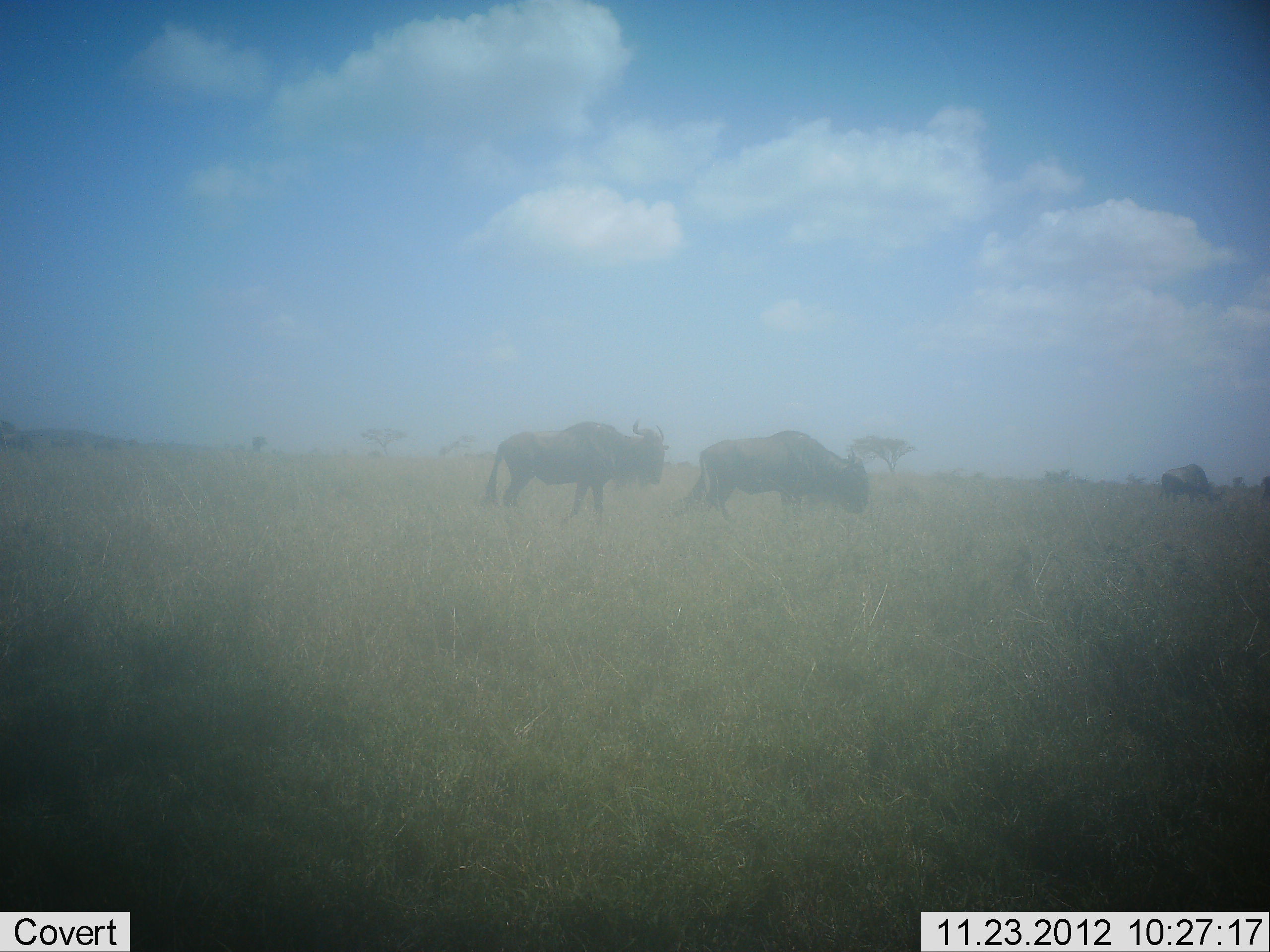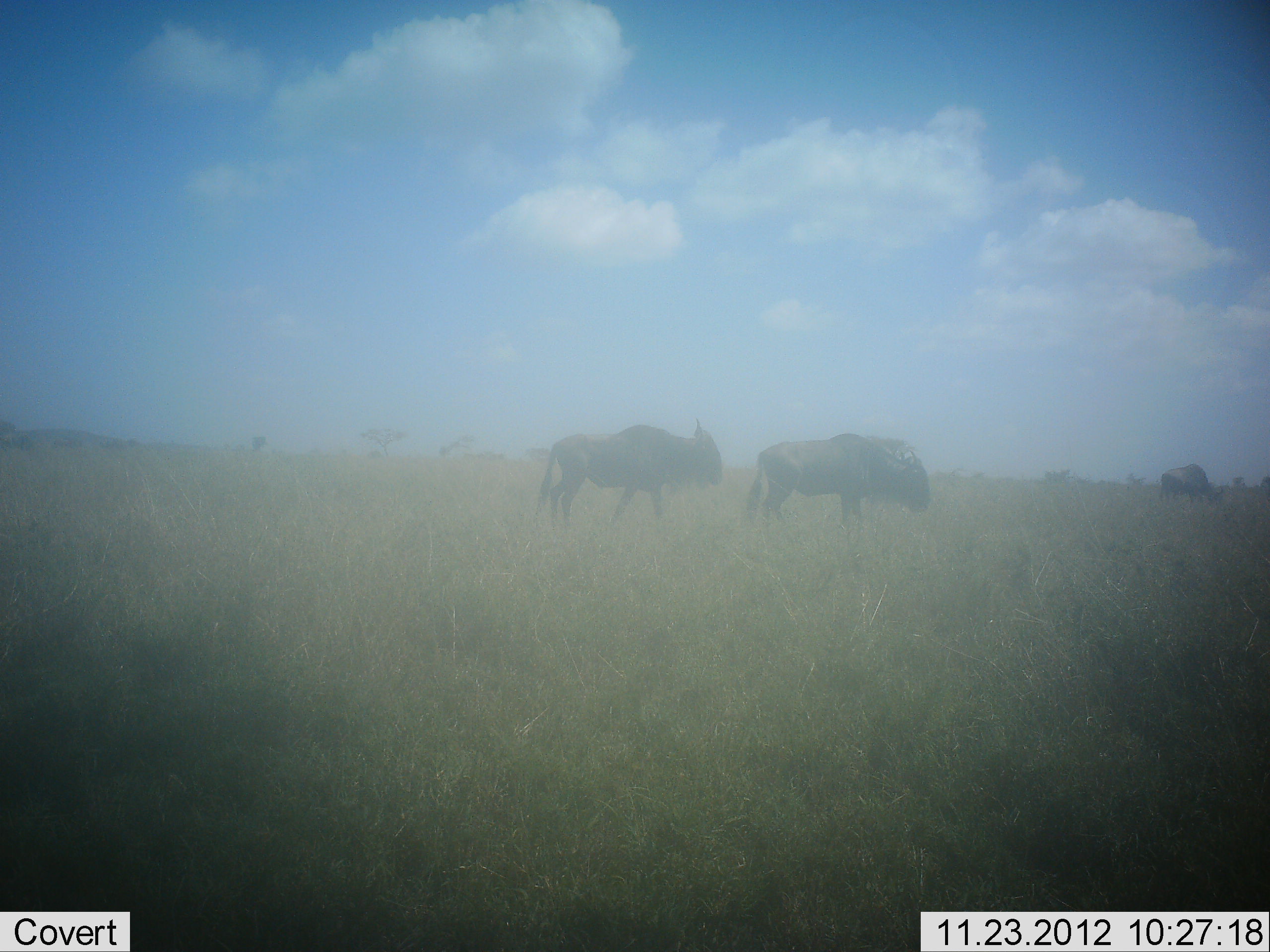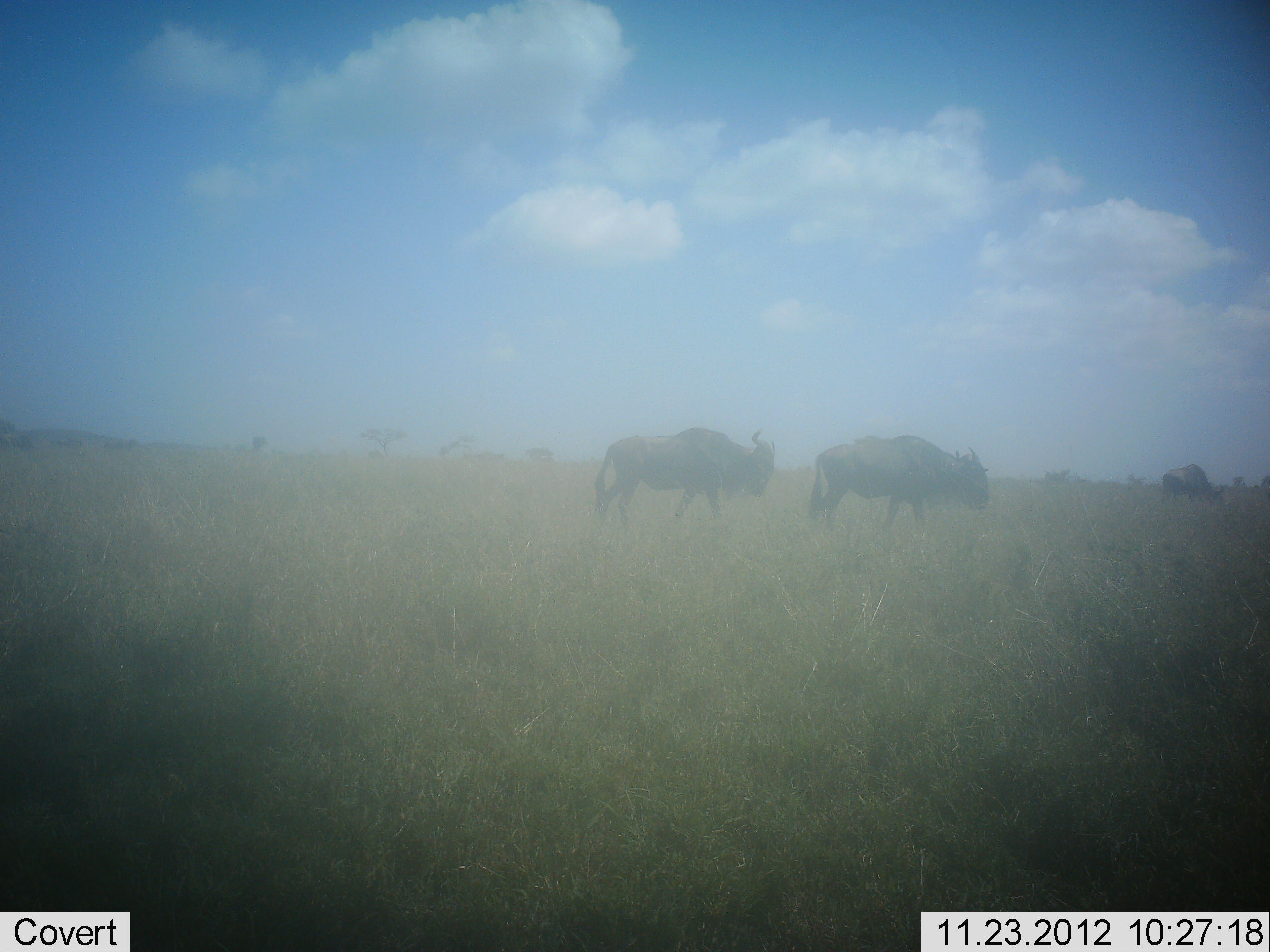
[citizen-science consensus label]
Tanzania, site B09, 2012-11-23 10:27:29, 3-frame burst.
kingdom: Animalia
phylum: Chordata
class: Mammalia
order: Artiodactyla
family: Bovidae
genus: Connochaetes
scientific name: Connochaetes taurinus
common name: blue wildebeest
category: wildebeest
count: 3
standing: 45%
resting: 9%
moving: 82%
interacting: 0%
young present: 0%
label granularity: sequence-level